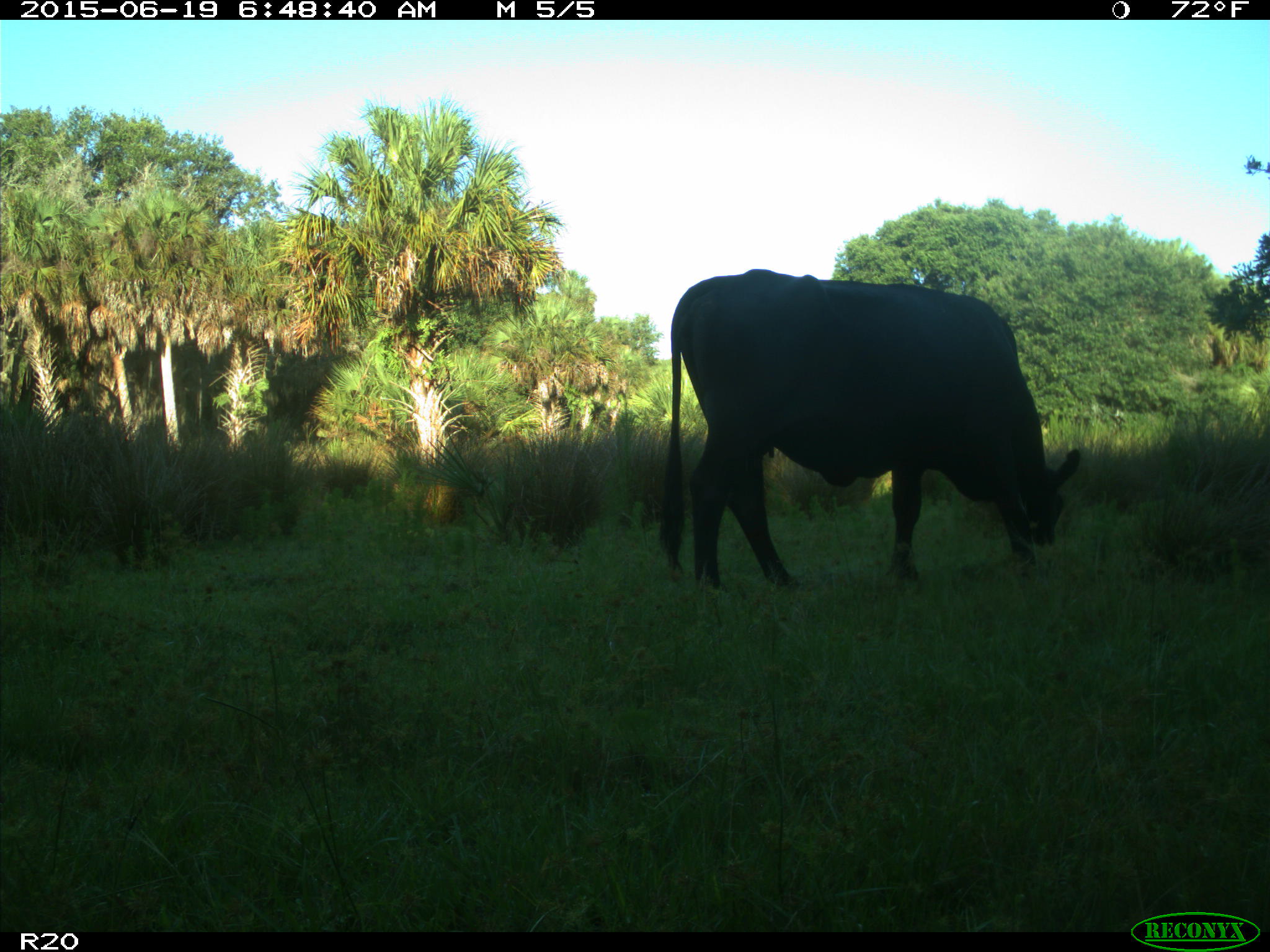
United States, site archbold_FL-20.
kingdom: Animalia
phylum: Chordata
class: Mammalia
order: Artiodactyla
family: Bovidae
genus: Bos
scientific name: Bos taurus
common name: domestic cow